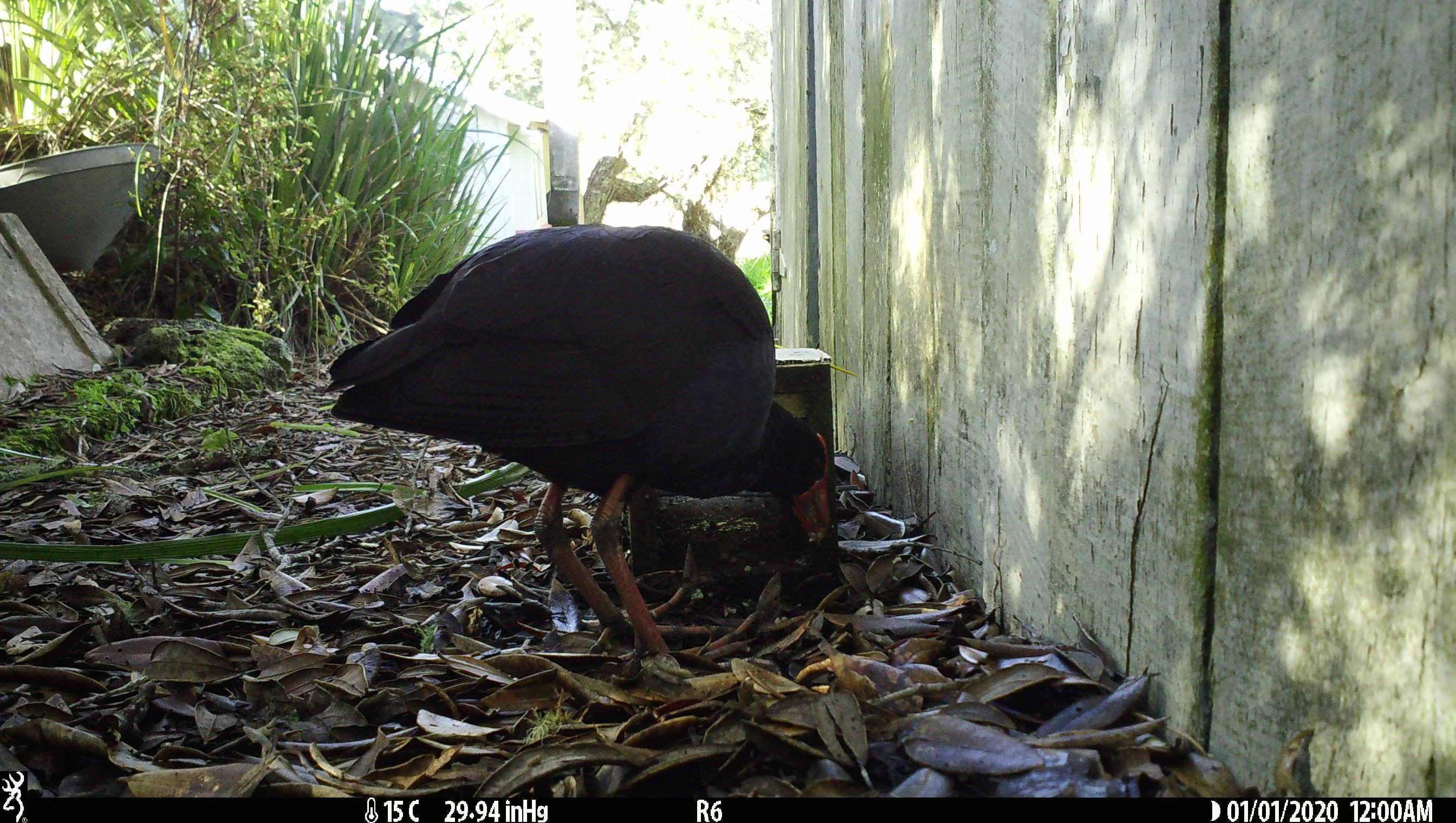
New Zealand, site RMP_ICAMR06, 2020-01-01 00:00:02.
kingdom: Animalia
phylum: Chordata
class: Aves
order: Gruiformes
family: Rallidae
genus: Porphyrio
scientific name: Porphyrio melanotus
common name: australasian swamphen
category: pukeko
Pukeko (australasian swamphen) (Porphyrio melanotus).